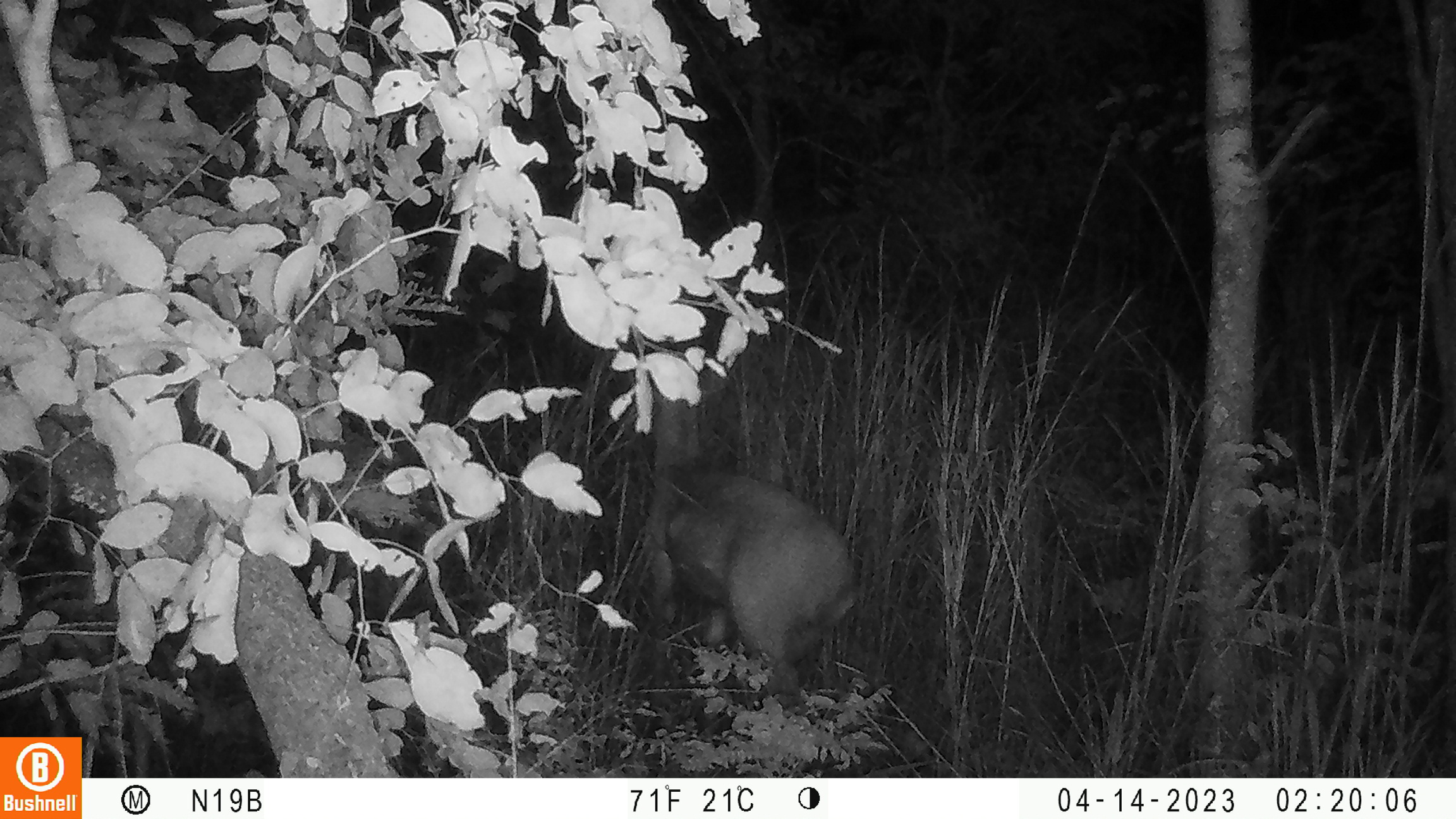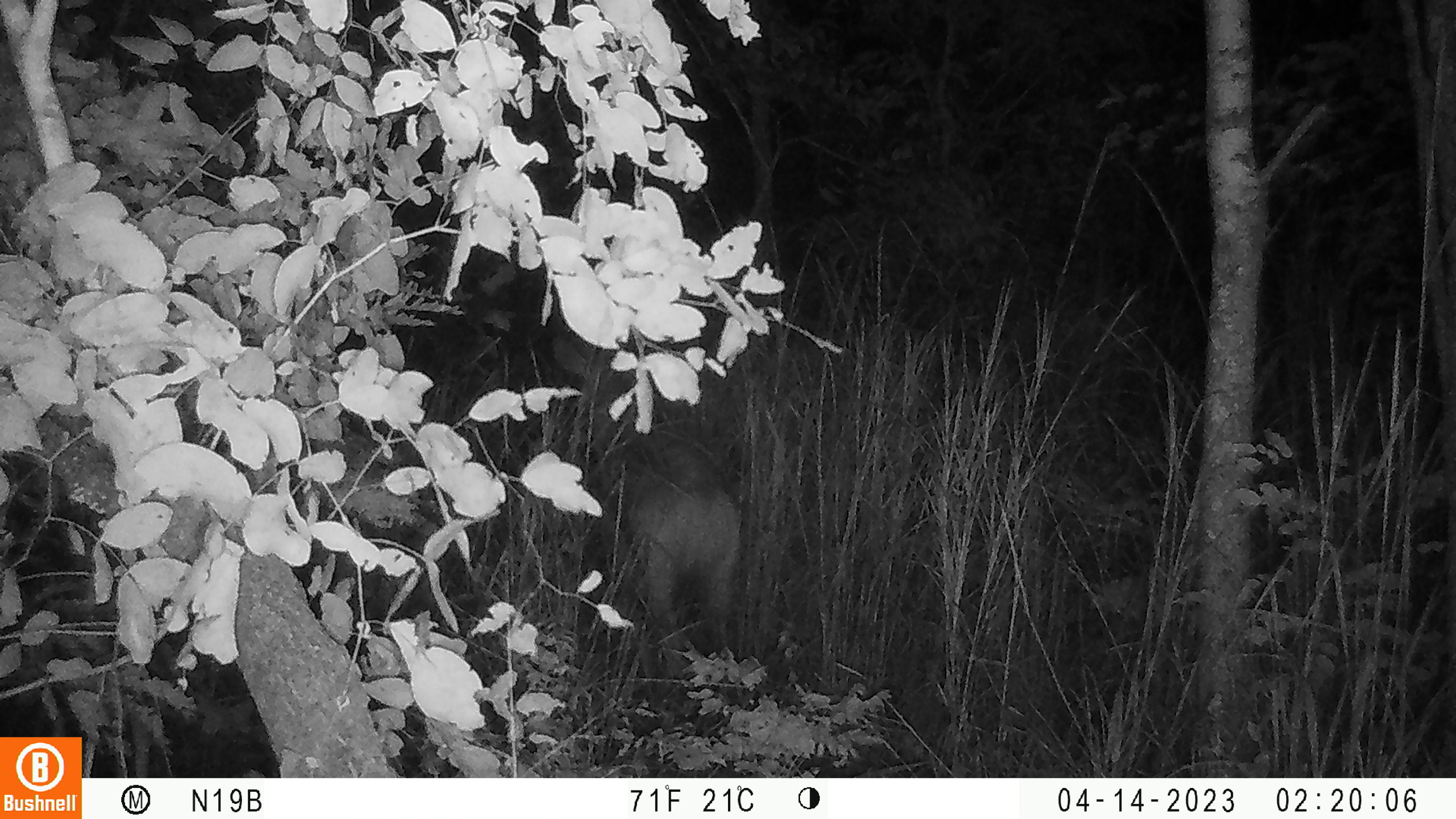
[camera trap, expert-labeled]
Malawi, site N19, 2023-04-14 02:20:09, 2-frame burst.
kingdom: Animalia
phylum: Chordata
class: Mammalia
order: Artiodactyla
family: Bovidae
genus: Tragelaphus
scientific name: Tragelaphus sylvaticus sylvaticus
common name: cape bushbuck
Cape bushbuck (Tragelaphus sylvaticus sylvaticus), count 1.